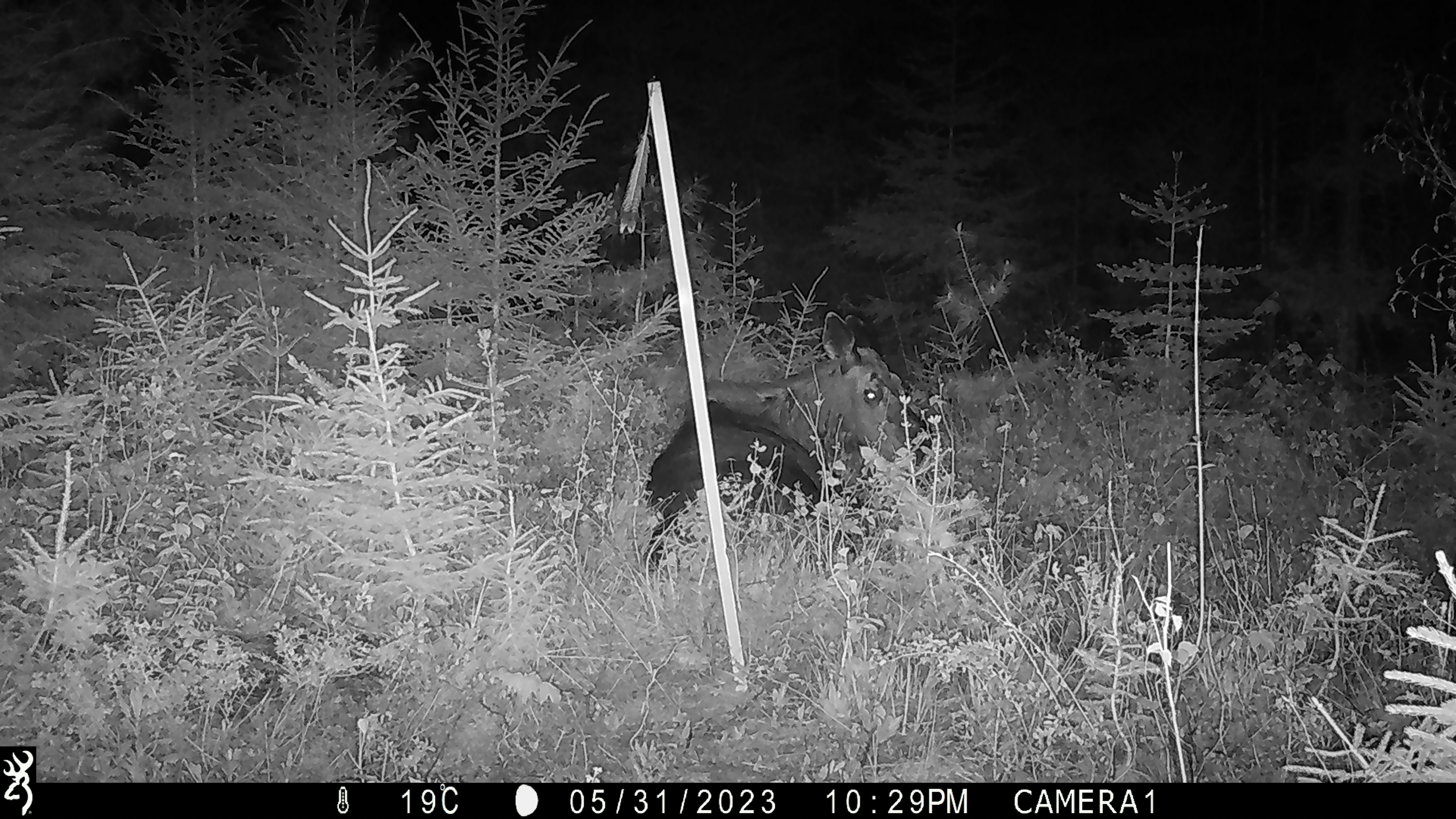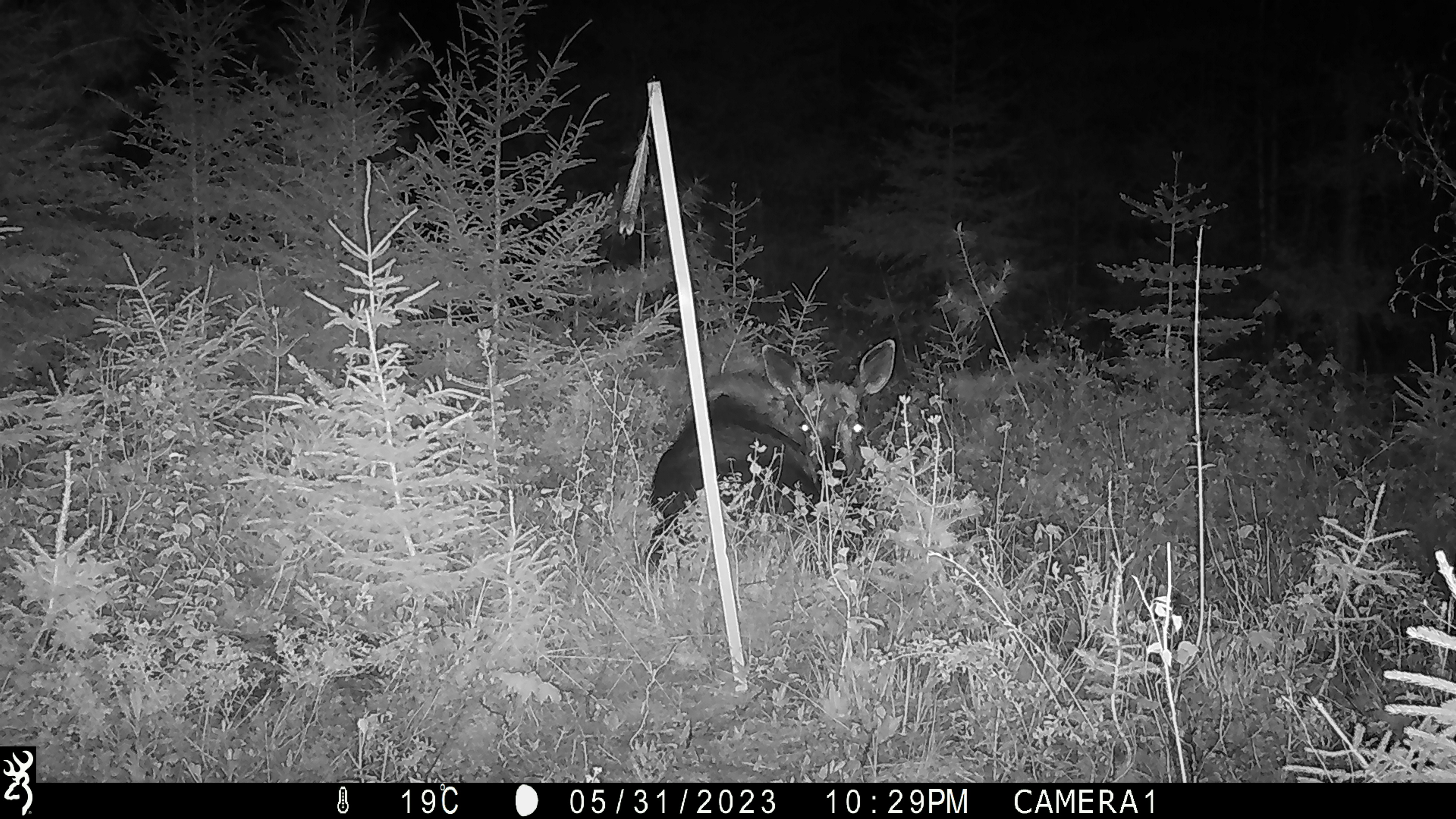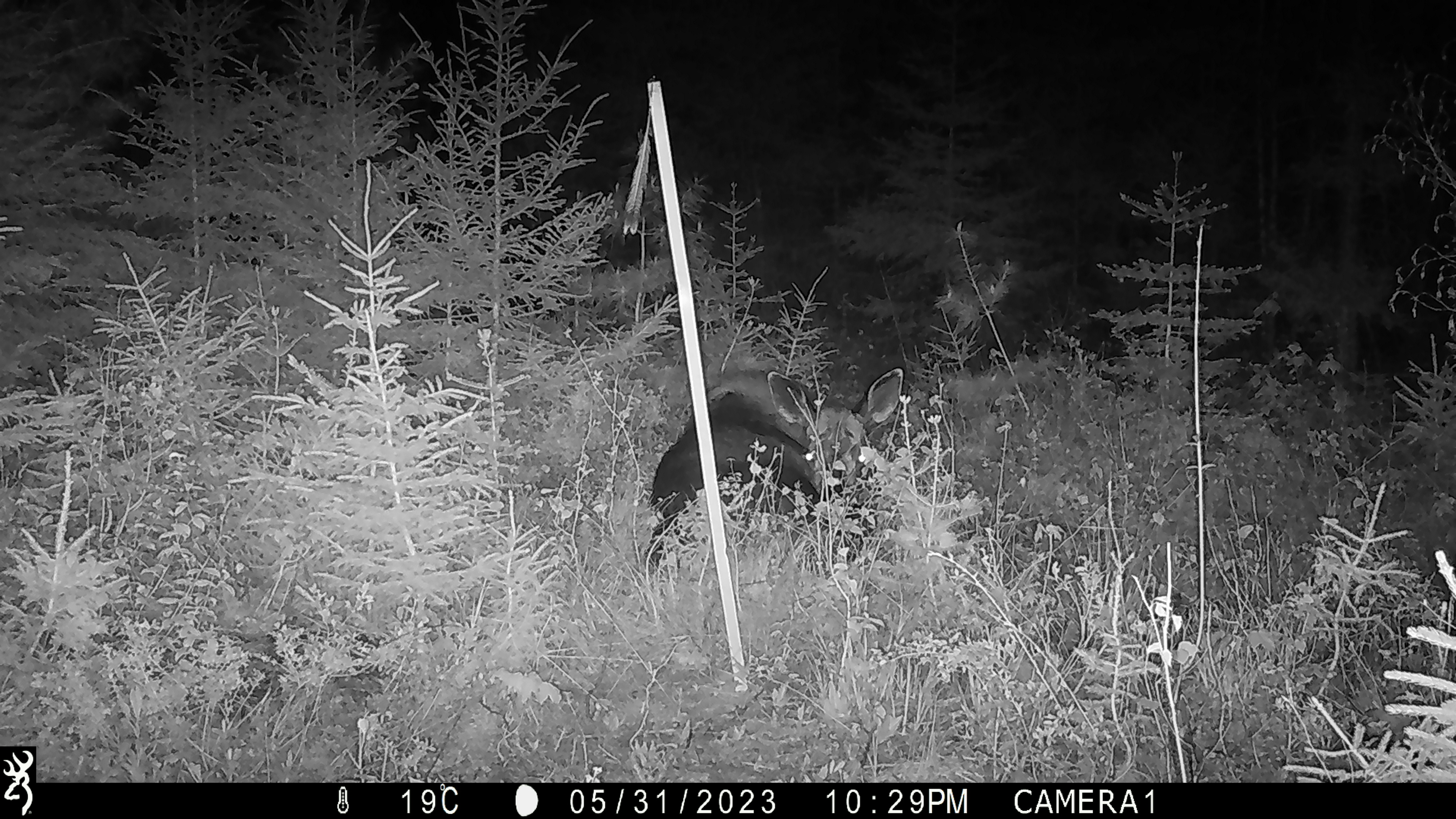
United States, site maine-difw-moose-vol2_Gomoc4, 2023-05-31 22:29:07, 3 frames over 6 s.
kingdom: Animalia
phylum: Chordata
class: Mammalia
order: Artiodactyla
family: Cervidae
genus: Alces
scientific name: Alces alces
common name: moose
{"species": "moose (Alces alces)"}